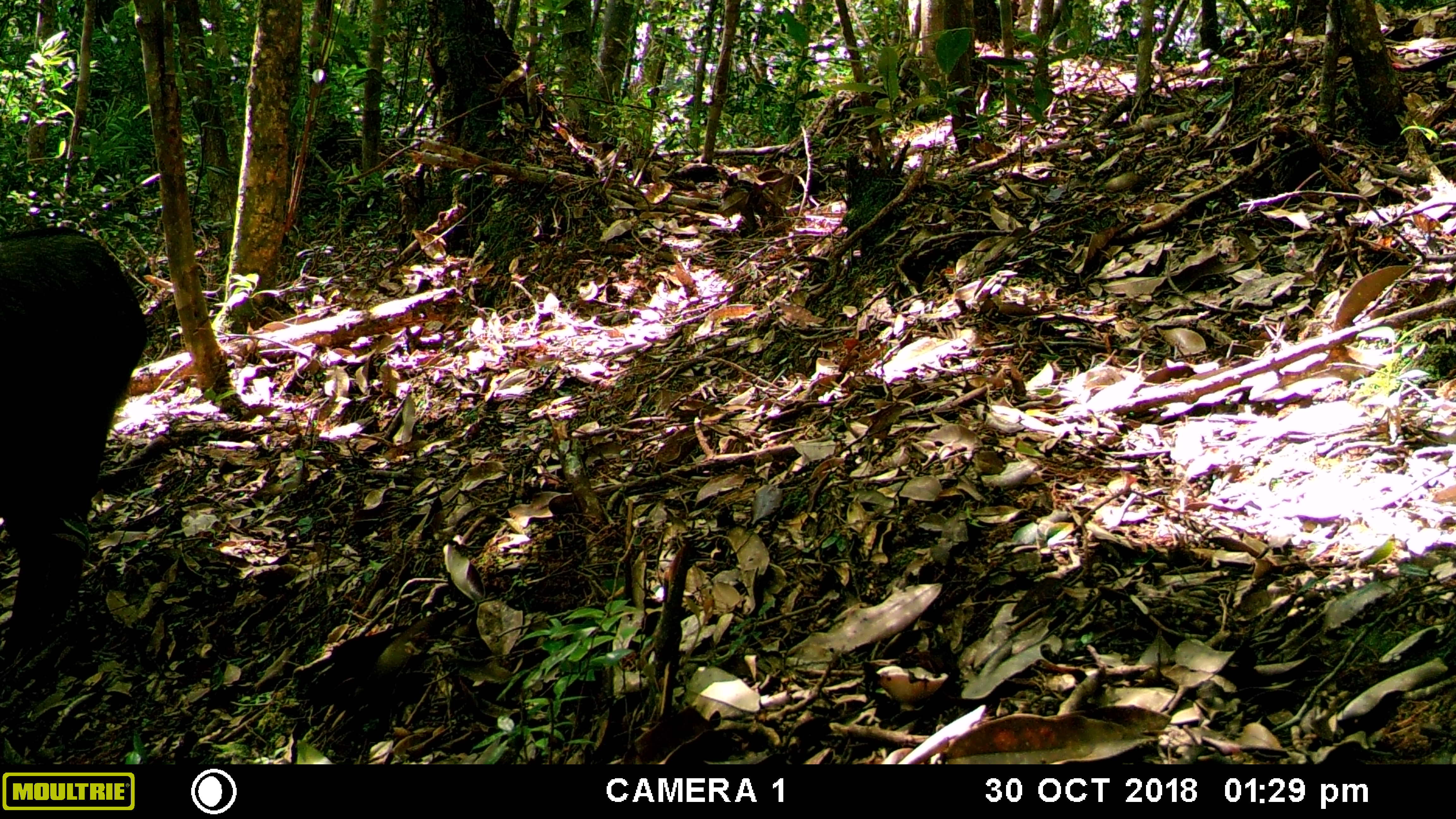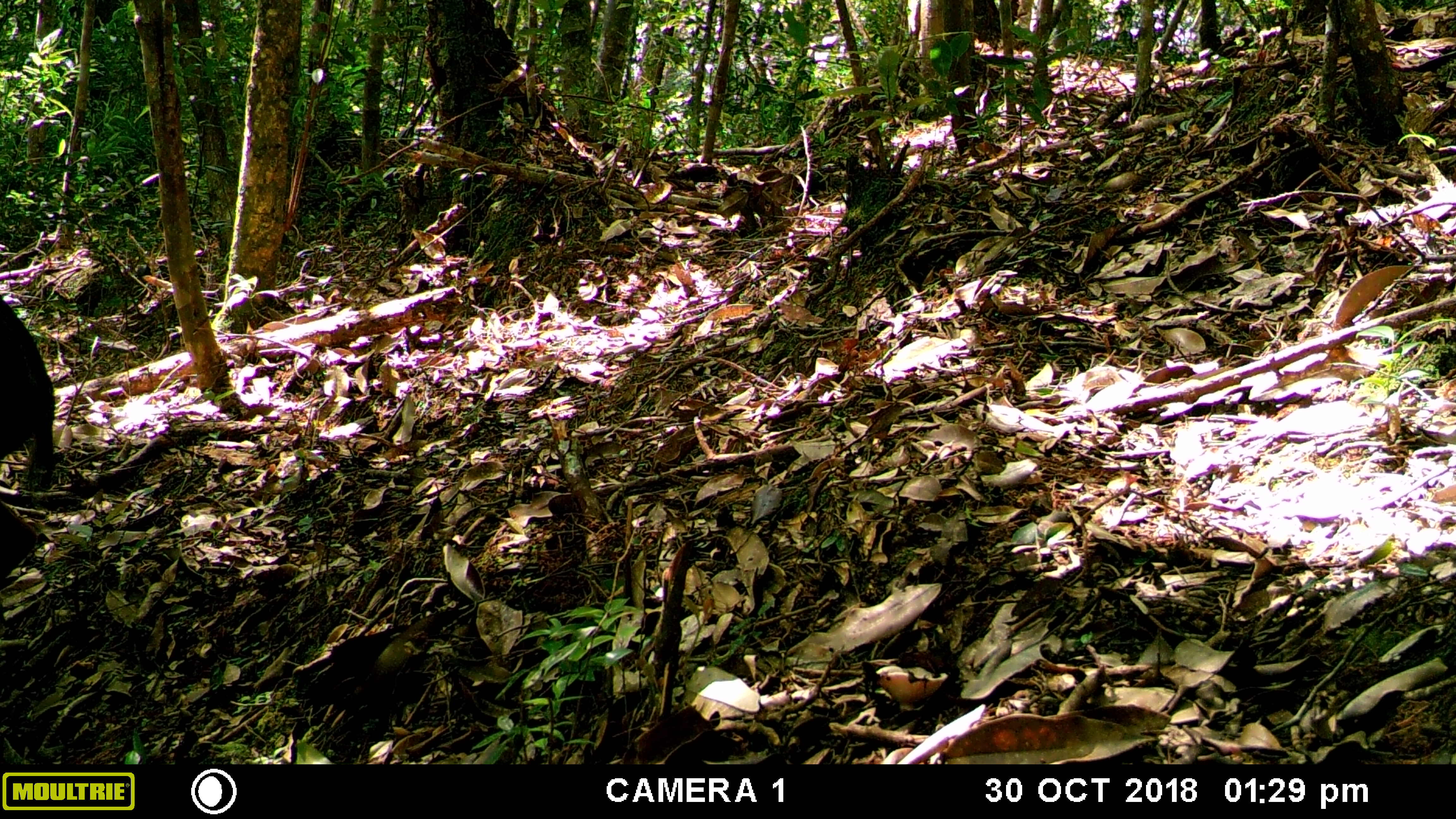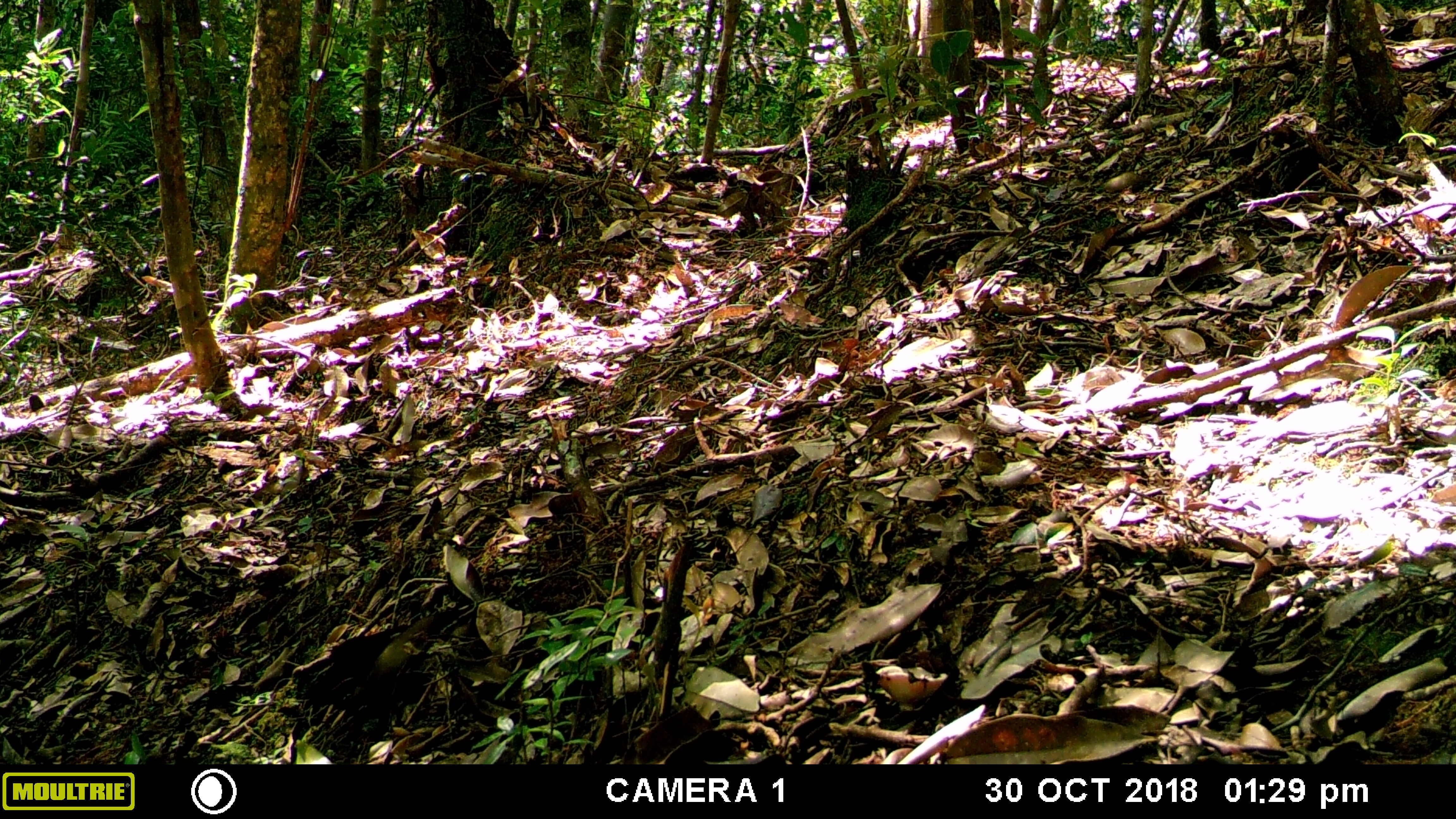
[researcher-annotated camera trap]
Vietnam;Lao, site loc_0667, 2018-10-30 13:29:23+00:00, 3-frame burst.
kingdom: Animalia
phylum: Chordata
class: Mammalia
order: Artiodactyla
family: Bovidae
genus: Capricornis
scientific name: Capricornis sumatraensis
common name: chinese serow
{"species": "chinese serow (Capricornis sumatraensis)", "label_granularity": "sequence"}